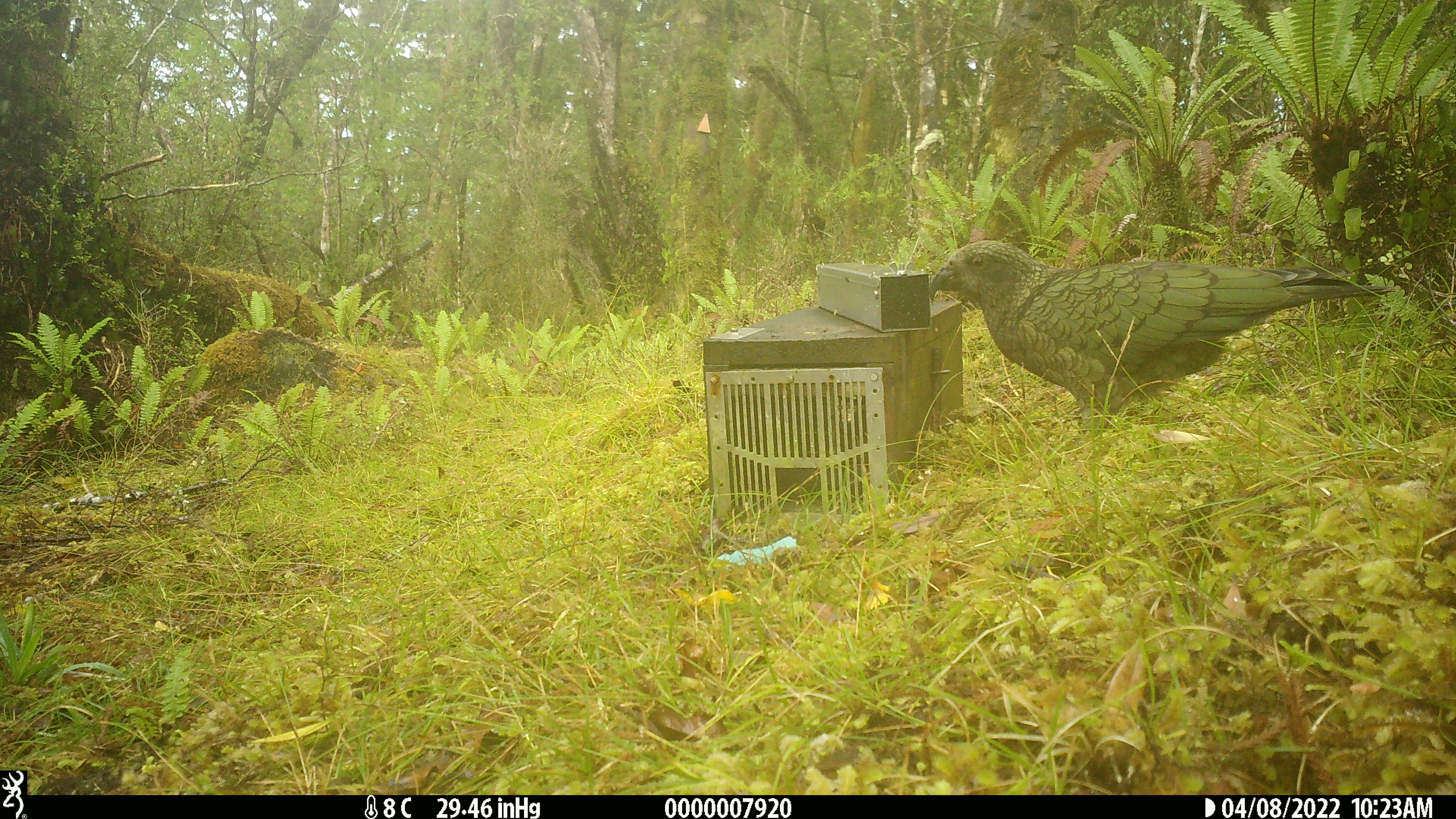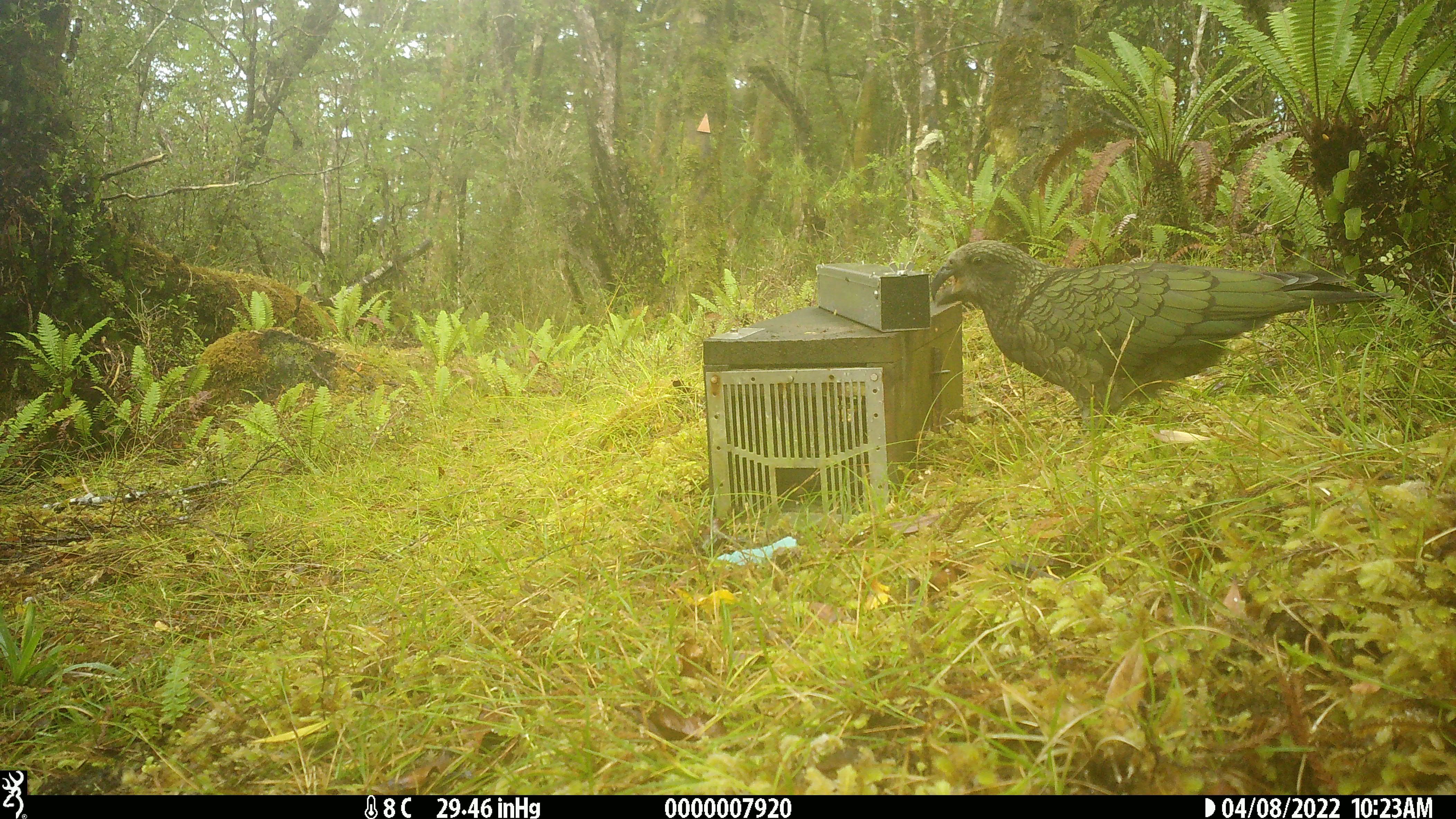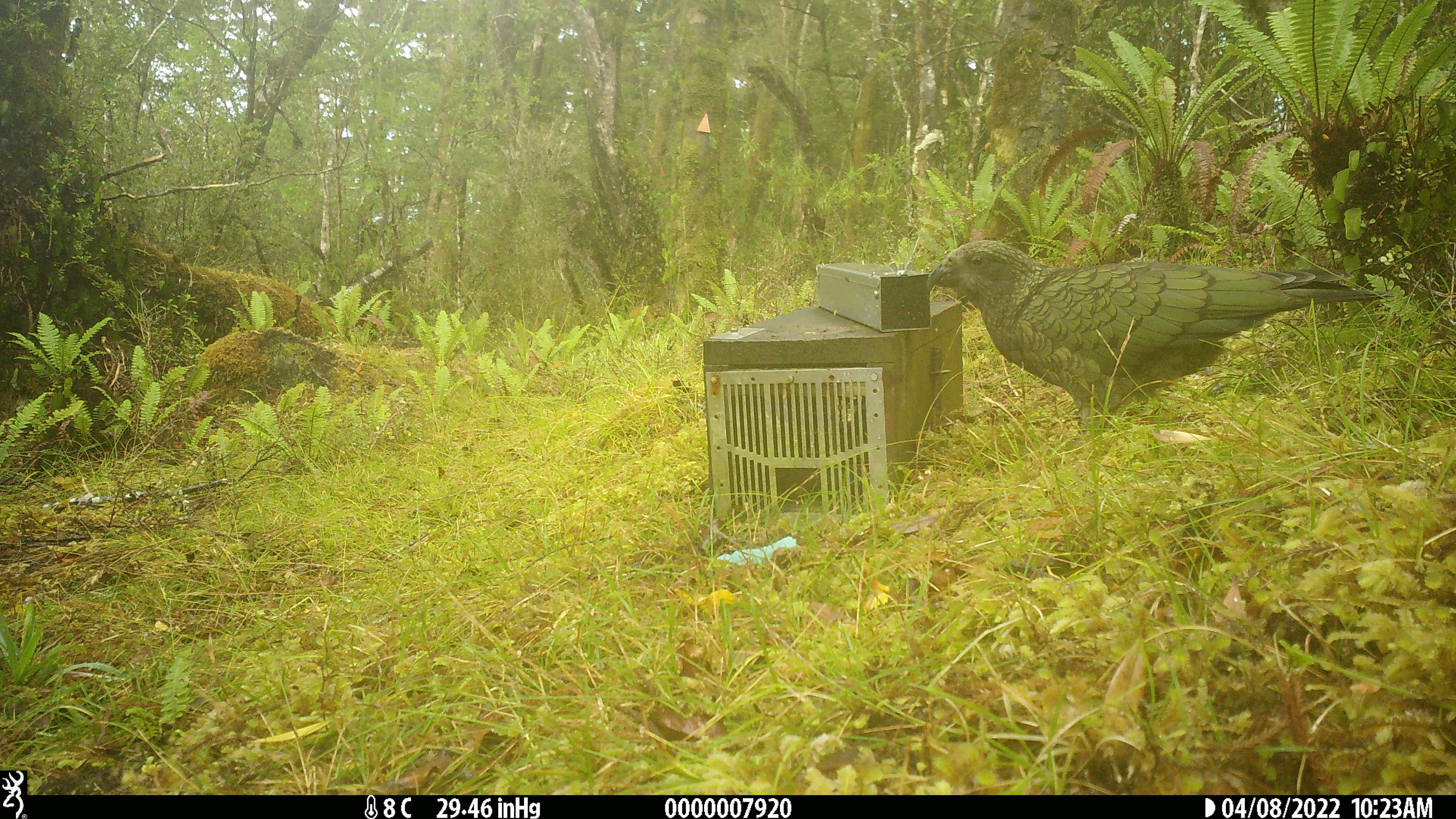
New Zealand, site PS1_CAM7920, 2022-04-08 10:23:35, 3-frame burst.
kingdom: Animalia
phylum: Chordata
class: Aves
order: Psittaciformes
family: Strigopidae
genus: Nestor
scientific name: Nestor notabilis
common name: kea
Kea (Nestor notabilis).